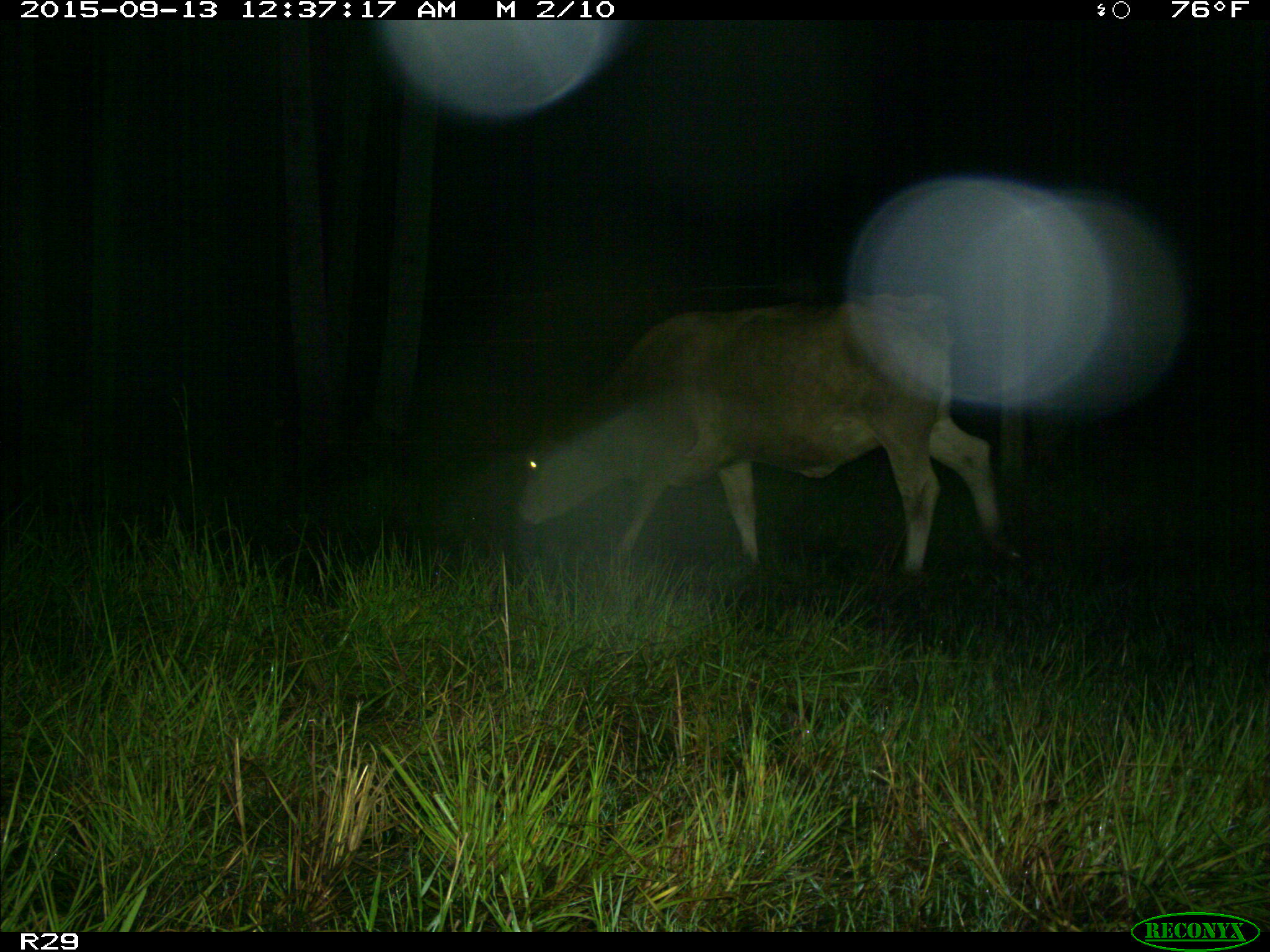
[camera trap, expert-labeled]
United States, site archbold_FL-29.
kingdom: Animalia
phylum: Chordata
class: Mammalia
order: Artiodactyla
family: Bovidae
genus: Bos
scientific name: Bos taurus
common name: domestic cow